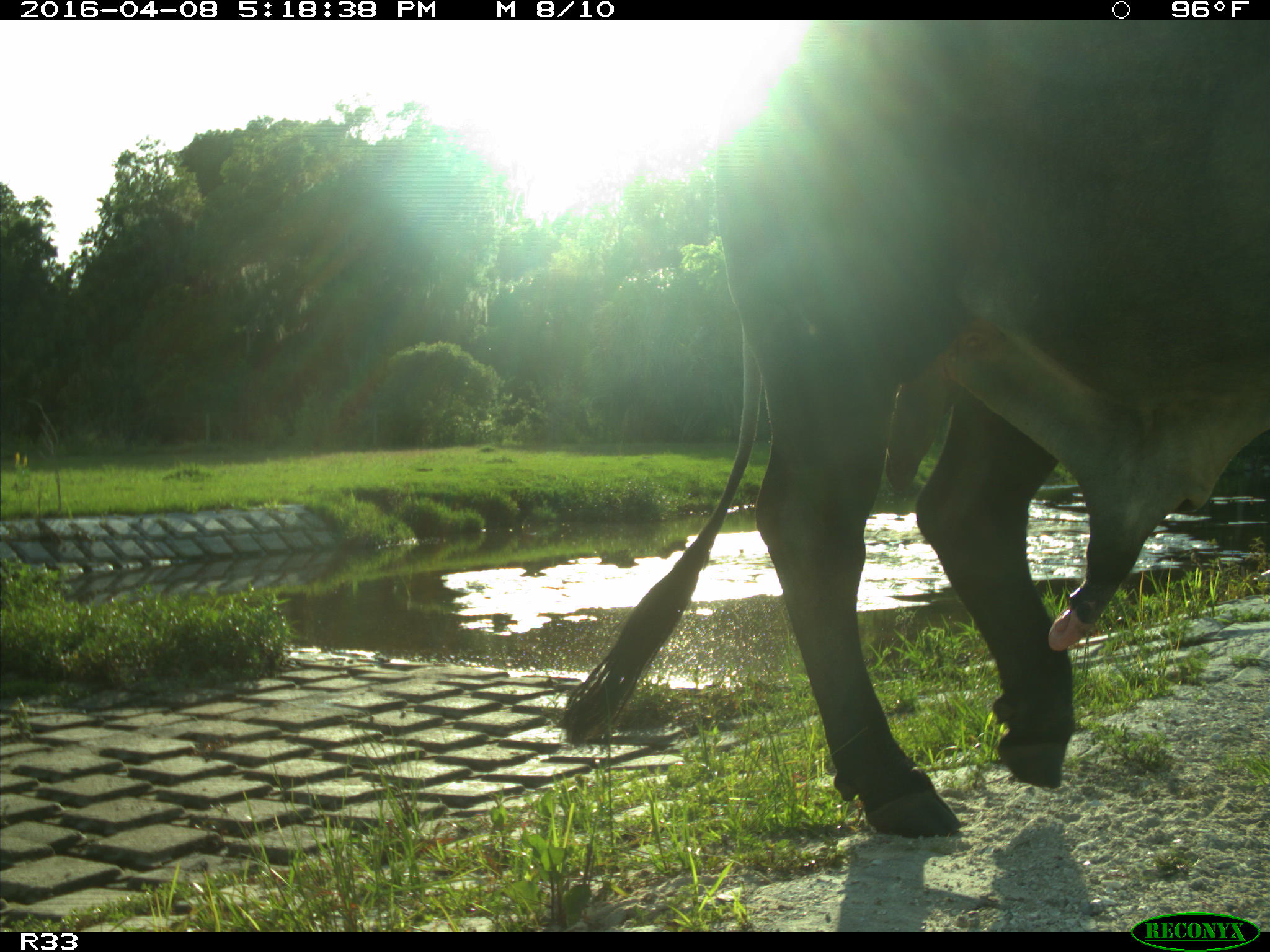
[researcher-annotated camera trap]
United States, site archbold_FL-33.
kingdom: Animalia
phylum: Chordata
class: Mammalia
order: Artiodactyla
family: Bovidae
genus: Bos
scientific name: Bos taurus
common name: domestic cow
Bos taurus (domestic cow).